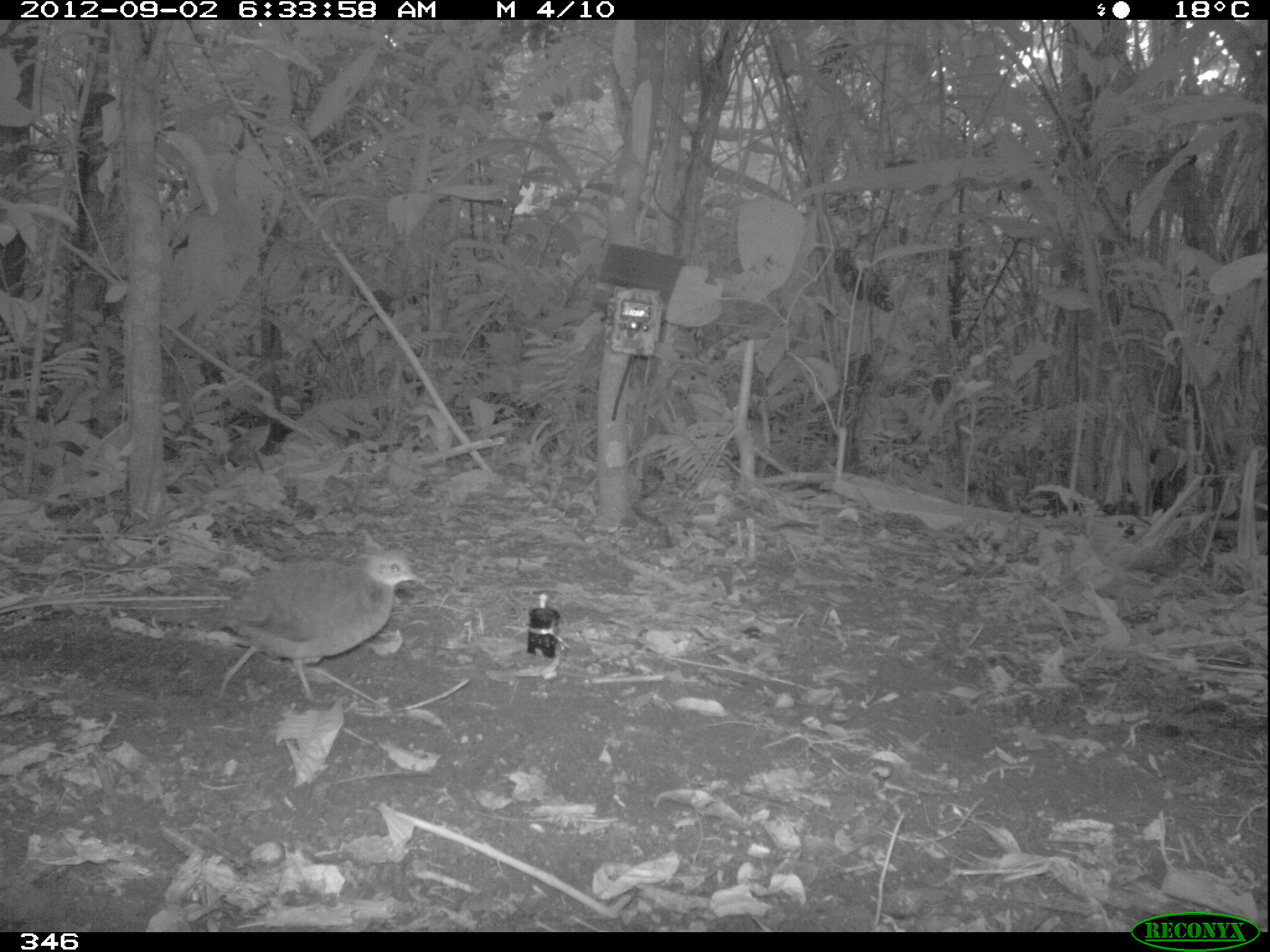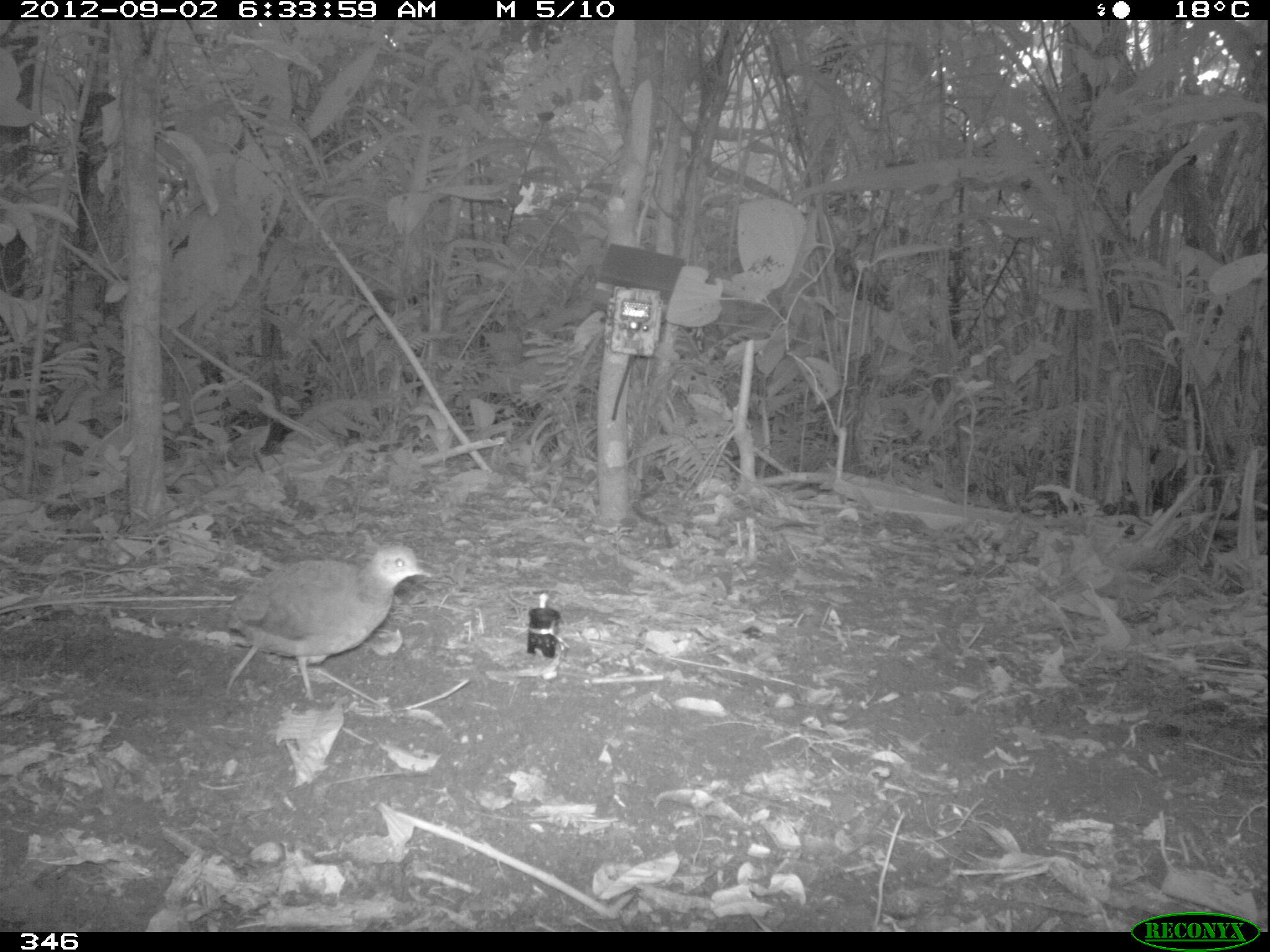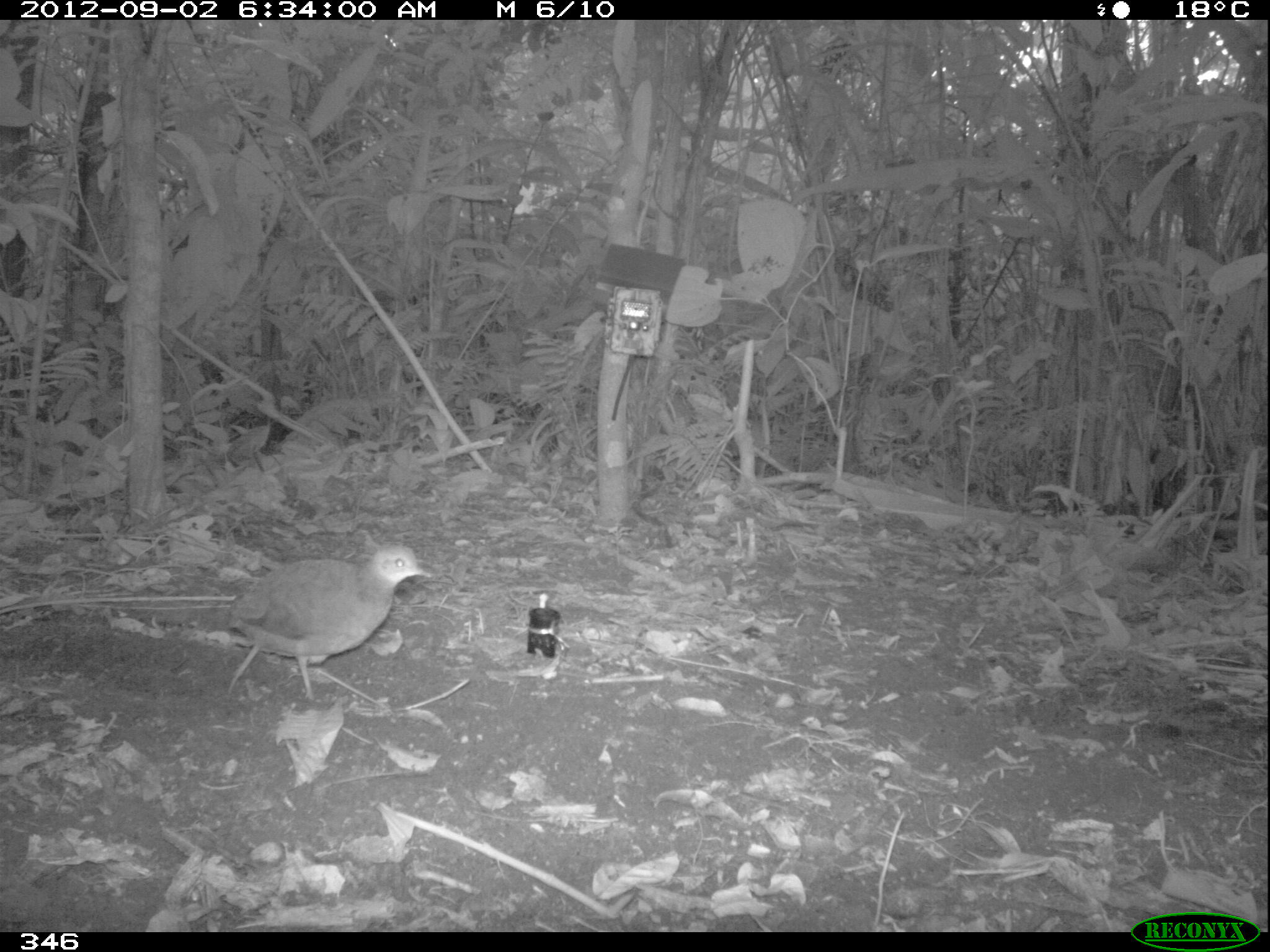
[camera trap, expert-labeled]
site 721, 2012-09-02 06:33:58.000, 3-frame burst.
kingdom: Animalia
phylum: Chordata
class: Aves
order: Galliformes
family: Phasianidae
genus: Alectoris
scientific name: Alectoris rufa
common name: red-legged partridge